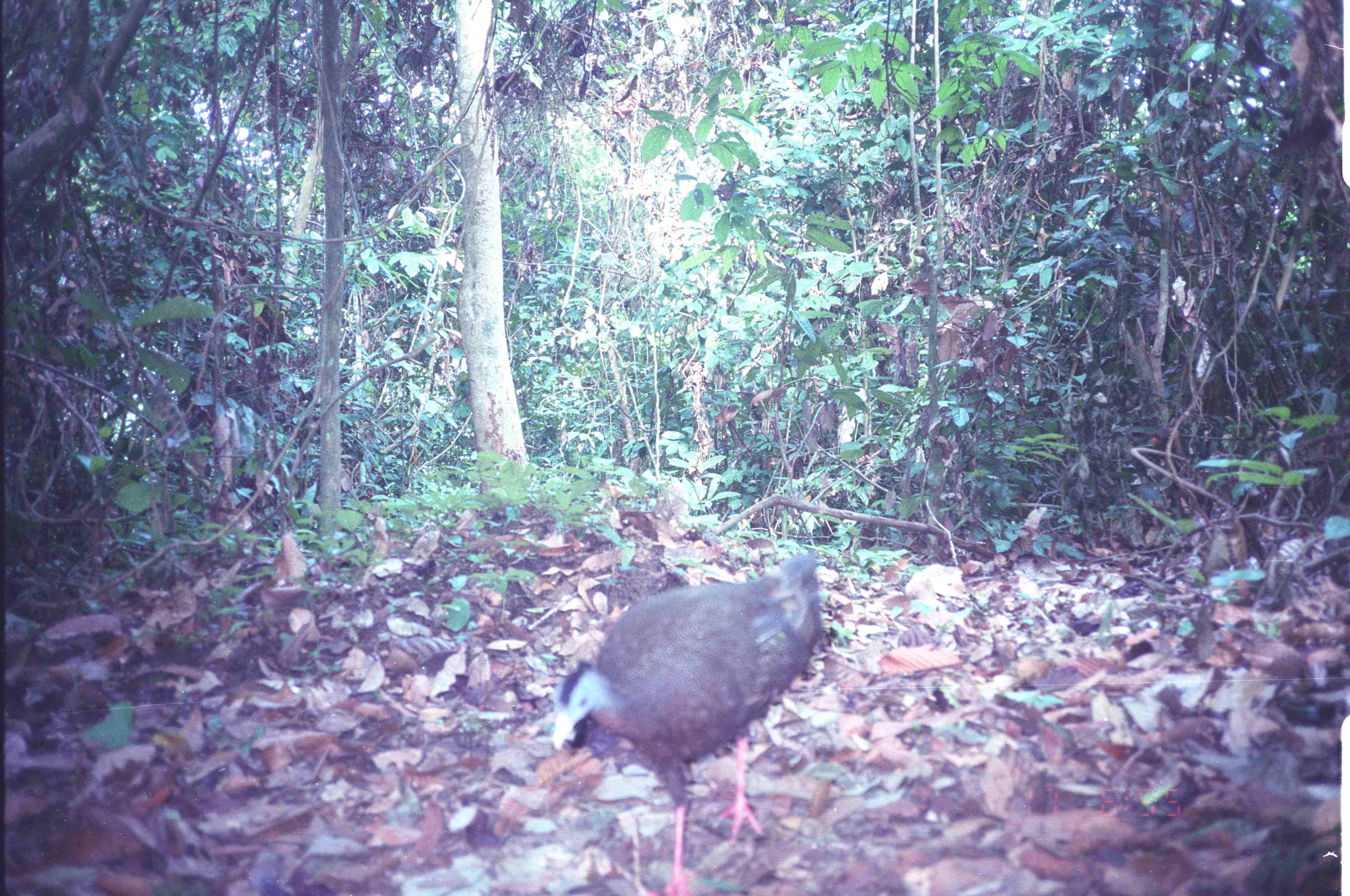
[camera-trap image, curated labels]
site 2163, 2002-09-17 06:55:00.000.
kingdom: Animalia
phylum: Chordata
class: Aves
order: Galliformes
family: Phasianidae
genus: Argusianus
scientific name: Argusianus argus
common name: great argus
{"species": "Argusianus argus (great argus)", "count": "1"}